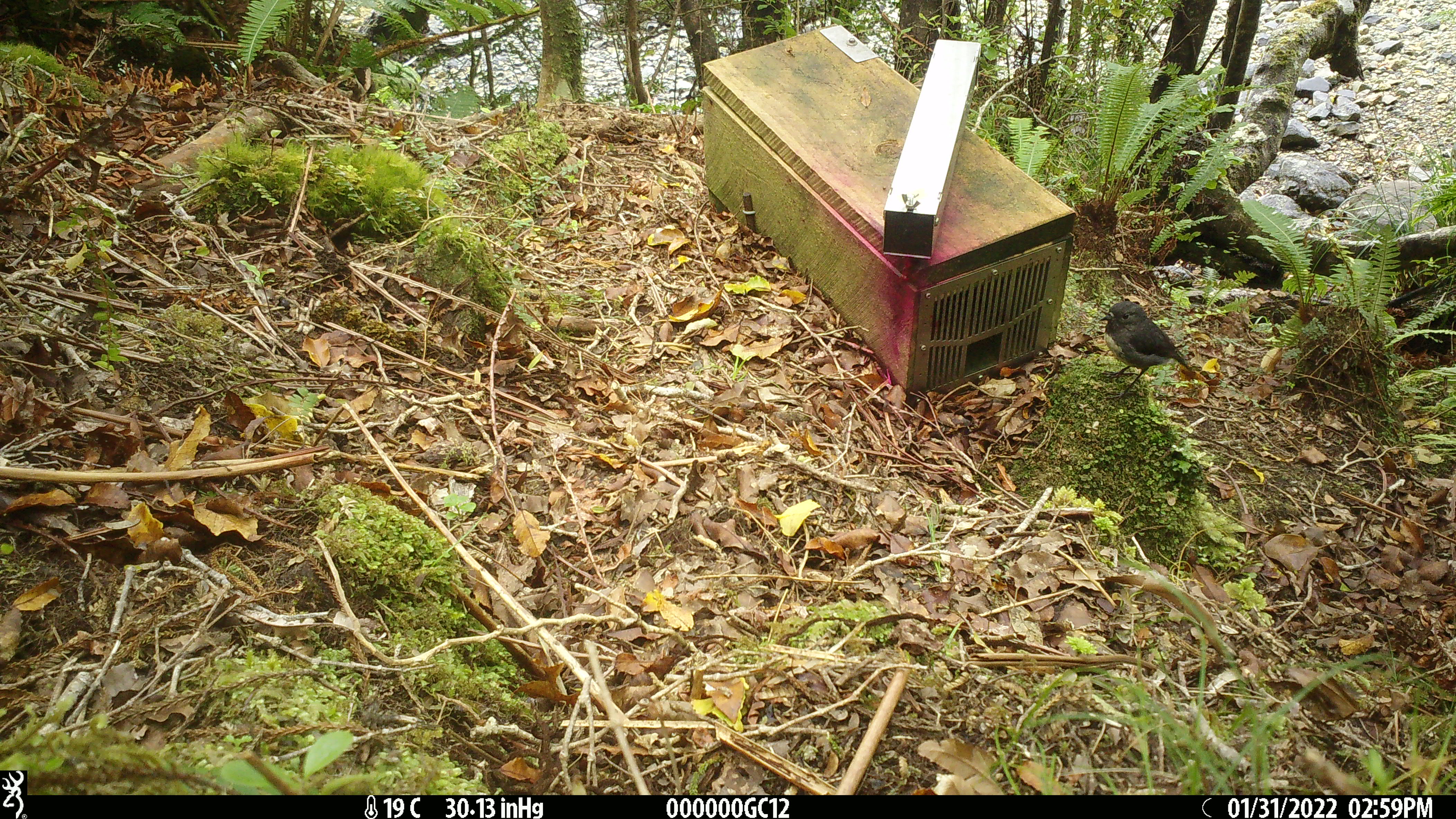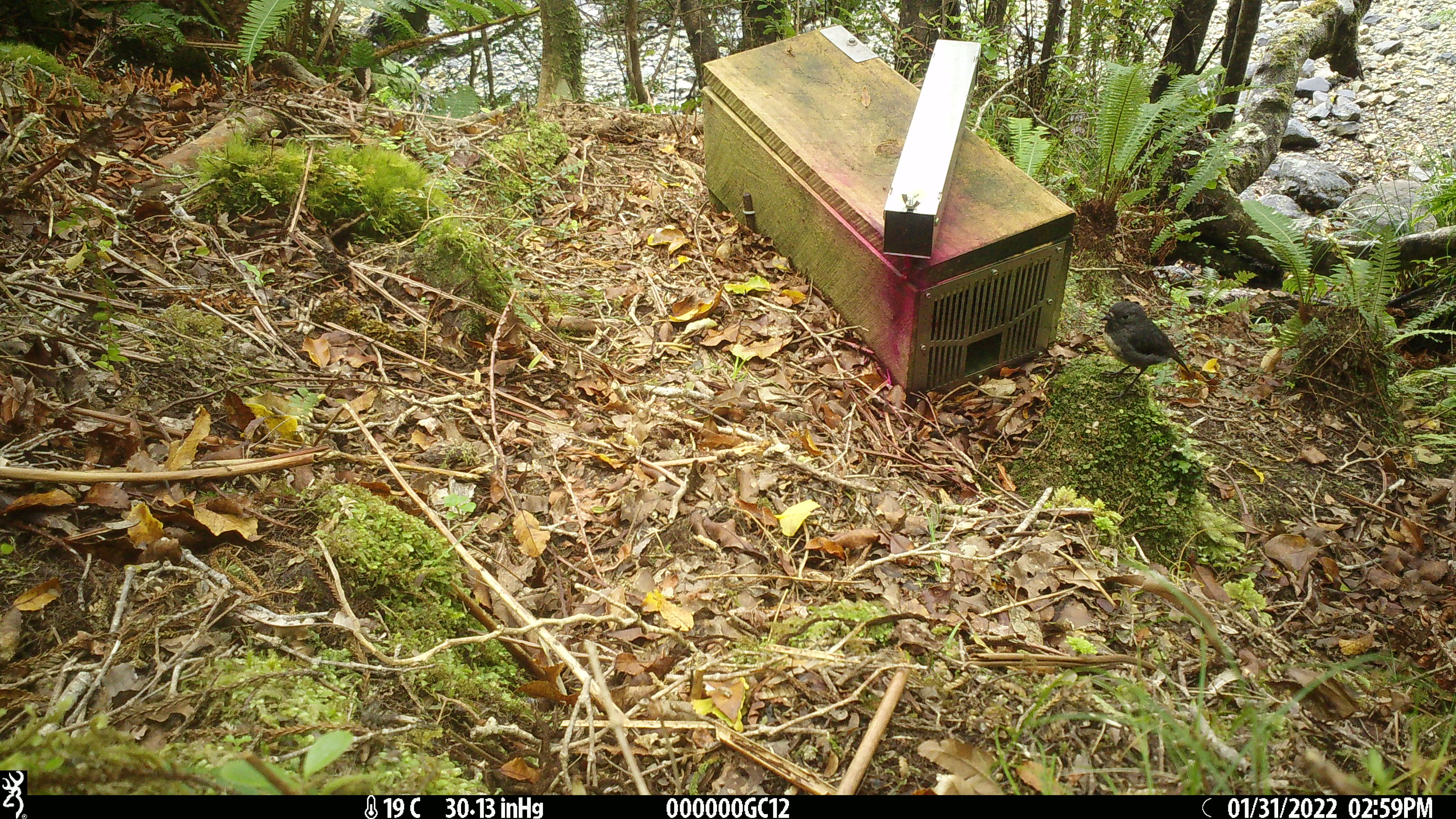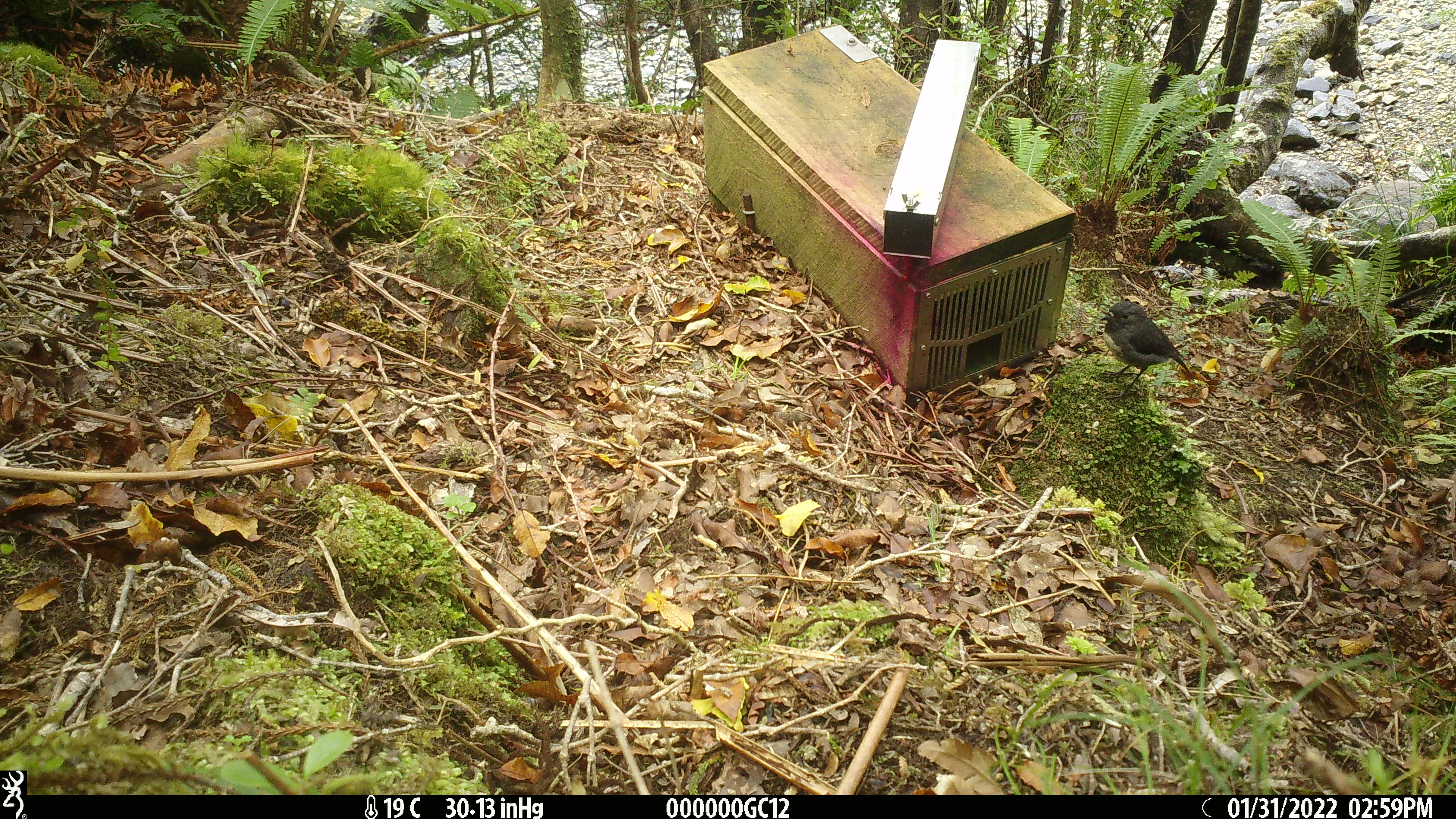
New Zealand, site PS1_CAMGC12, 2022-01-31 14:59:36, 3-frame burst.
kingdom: Animalia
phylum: Chordata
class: Aves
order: Passeriformes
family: Petroicidae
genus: Petroica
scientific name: Petroica australis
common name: new zealand robin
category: robin